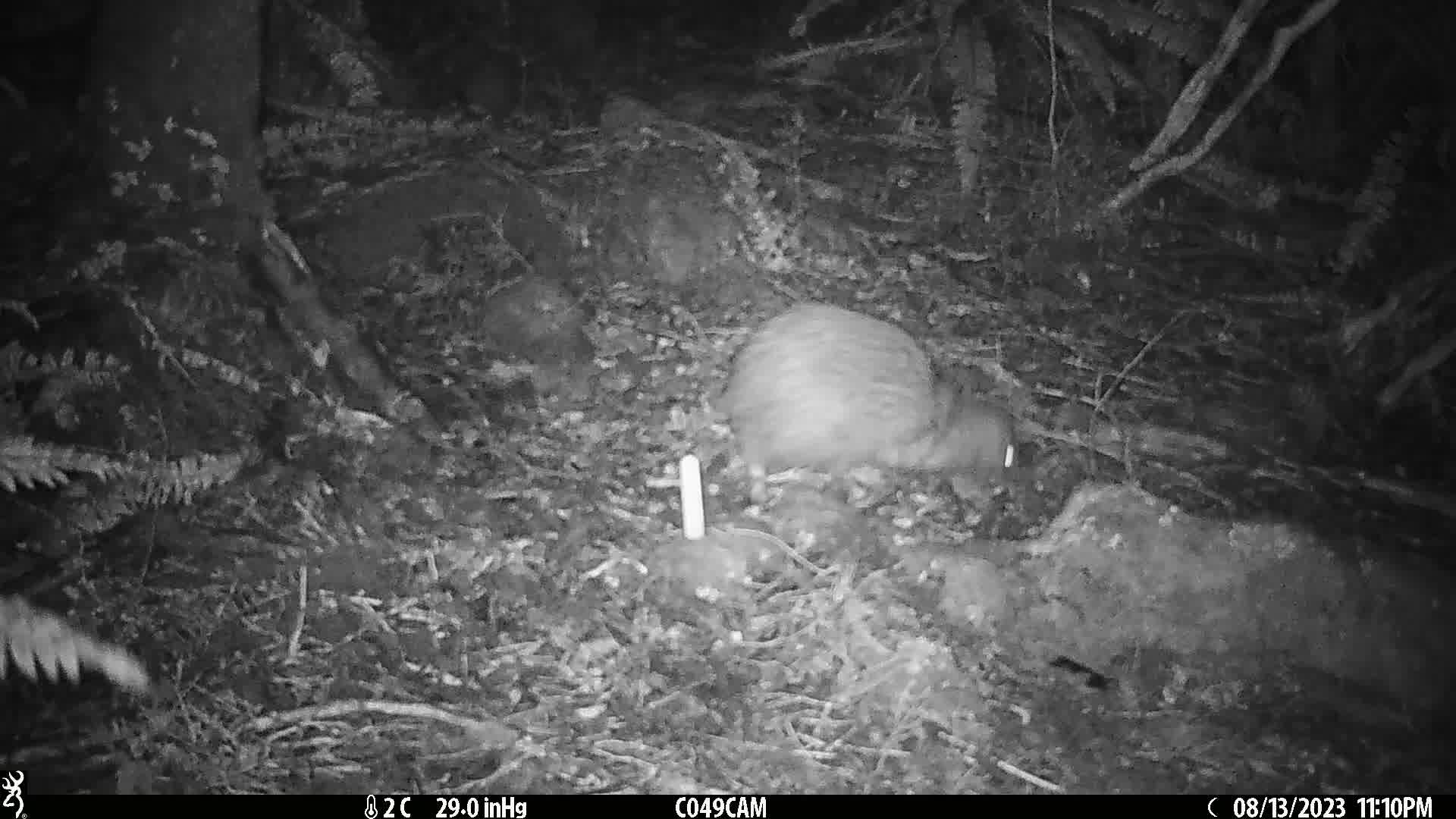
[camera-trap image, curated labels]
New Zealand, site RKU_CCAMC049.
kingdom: Animalia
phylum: Chordata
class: Aves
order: Apterygiformes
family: Apterygidae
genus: Apteryx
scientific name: Apteryx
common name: kiwi